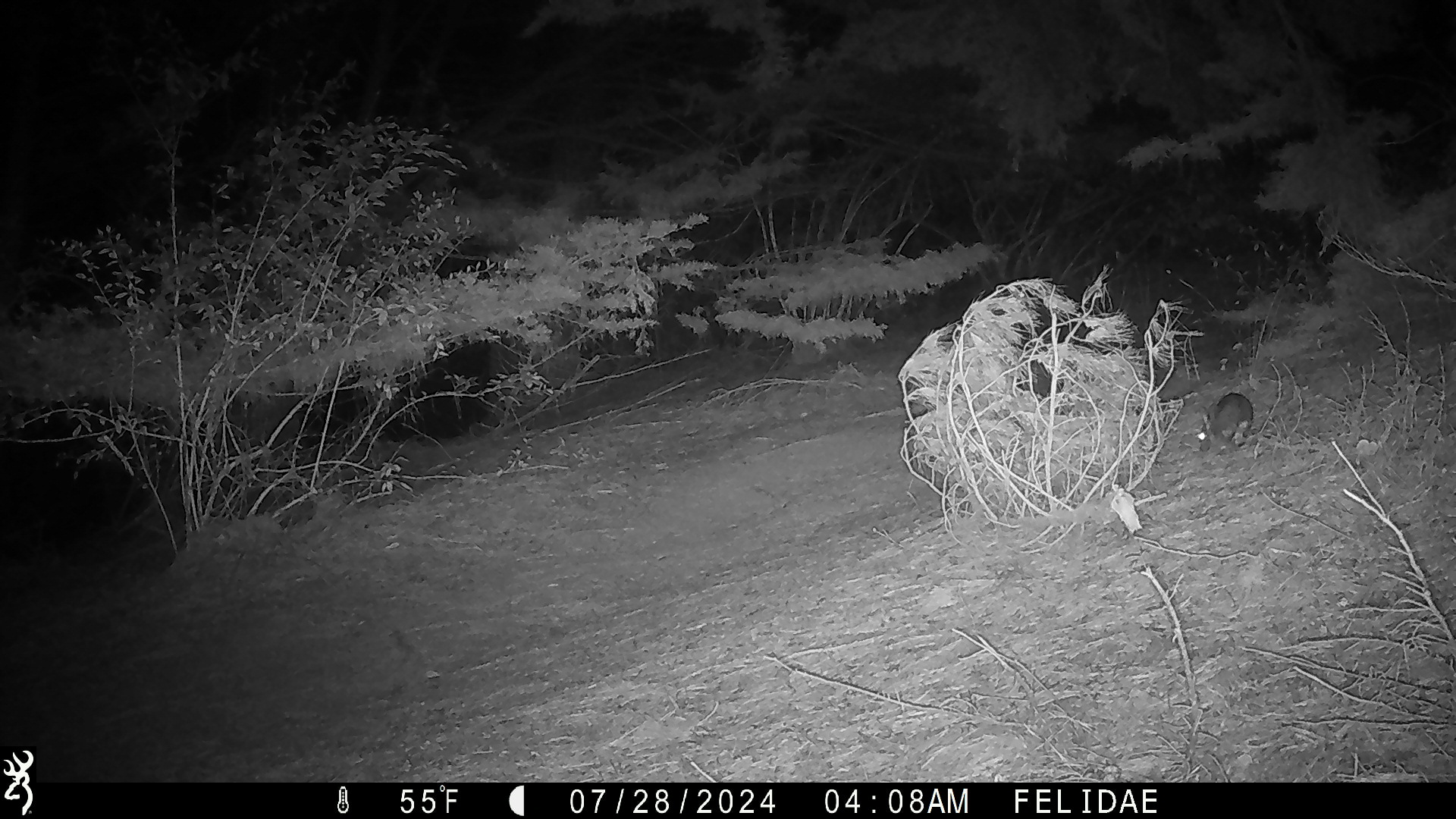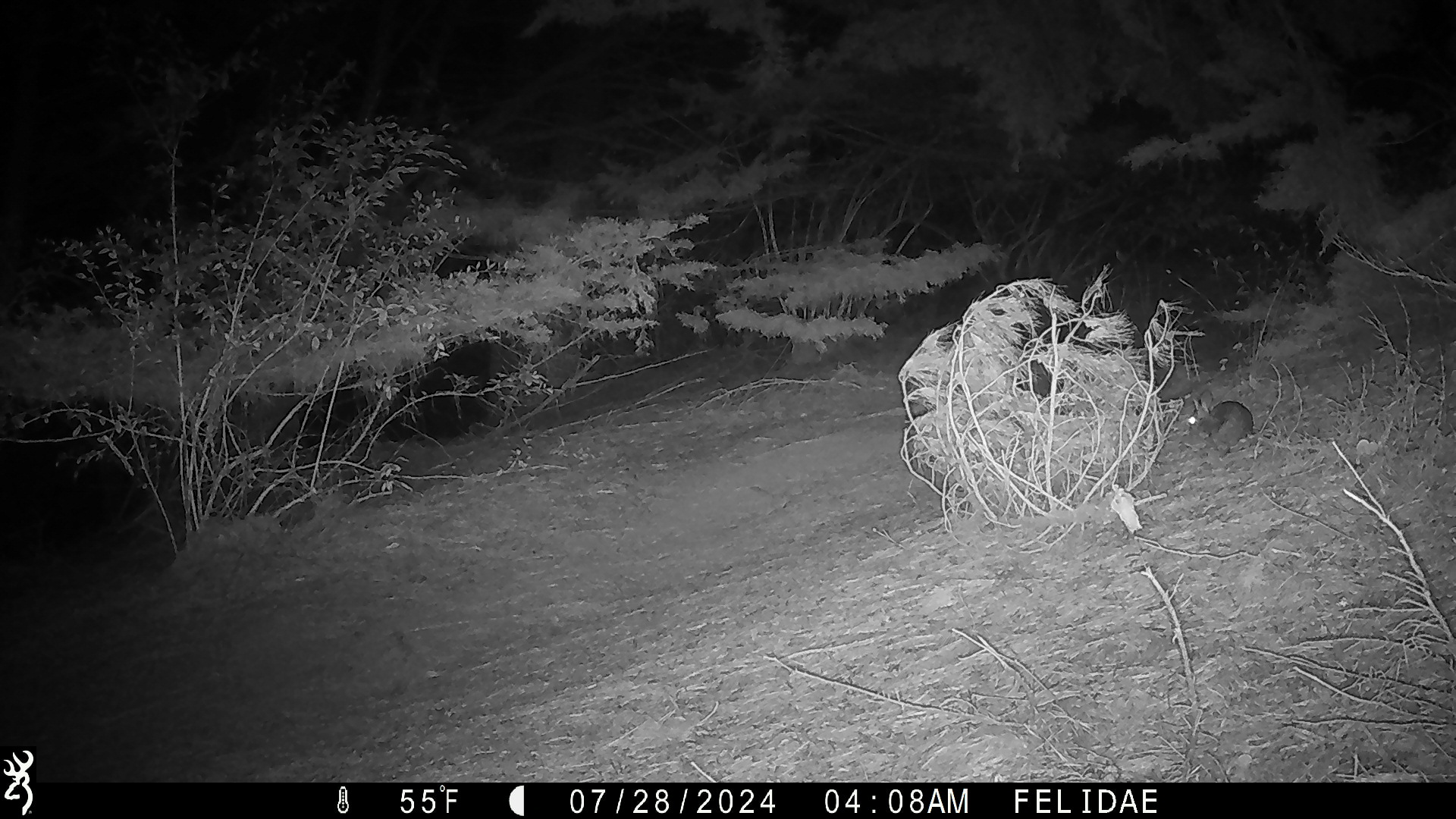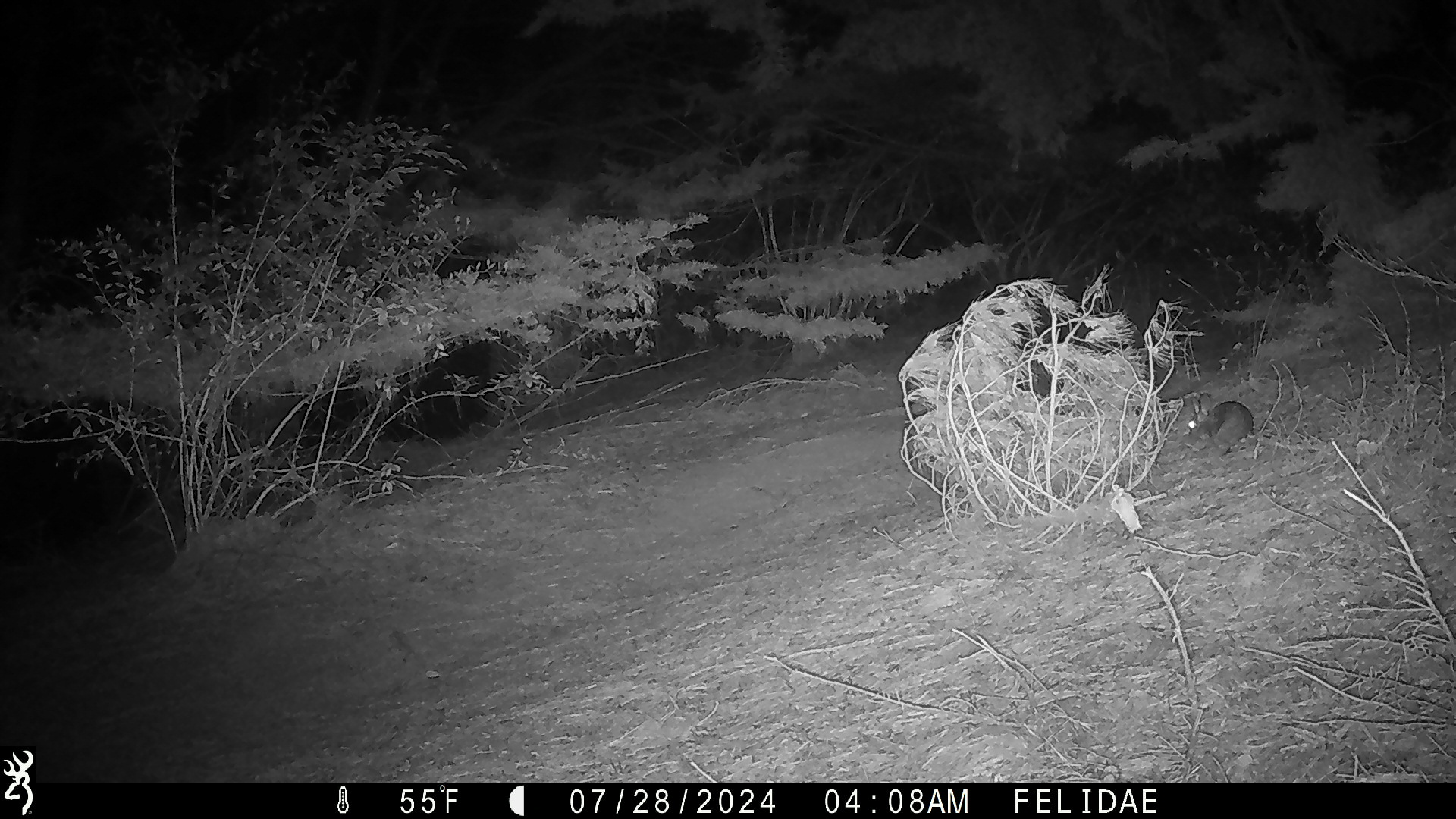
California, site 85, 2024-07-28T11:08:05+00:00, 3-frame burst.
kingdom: Animalia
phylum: Chordata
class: Mammalia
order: Lagomorpha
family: Leporidae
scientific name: Leporidae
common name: rabbit